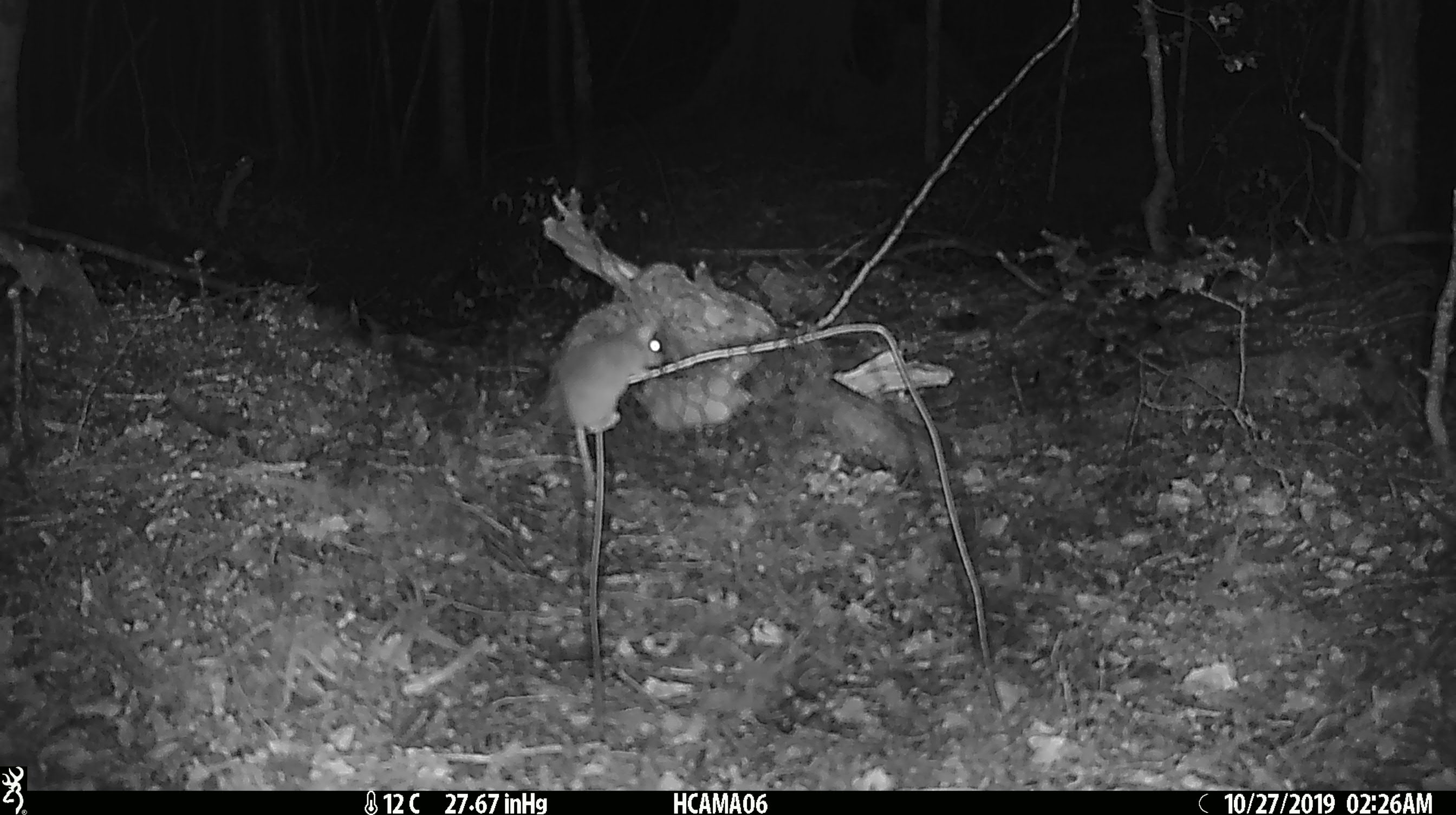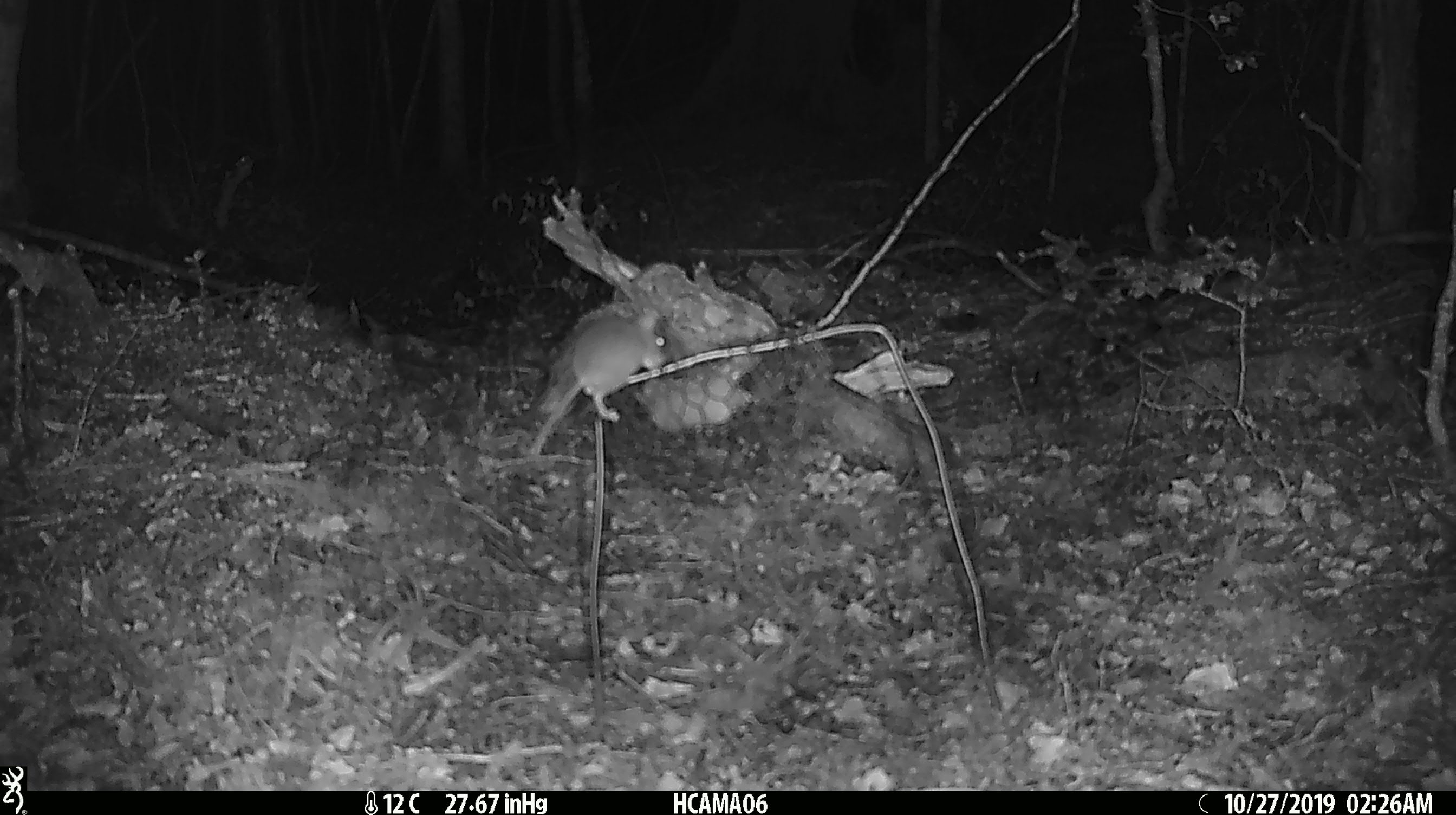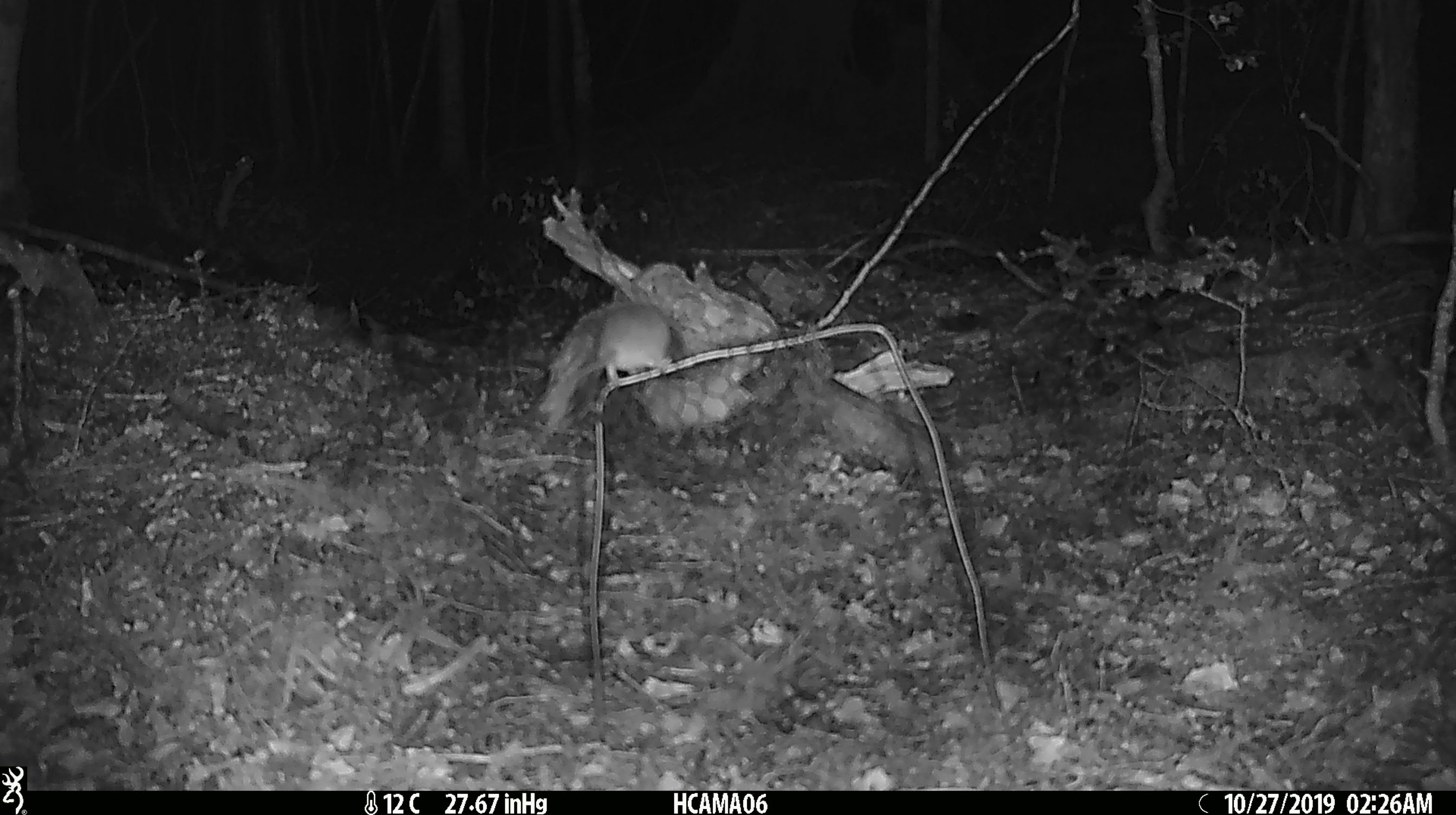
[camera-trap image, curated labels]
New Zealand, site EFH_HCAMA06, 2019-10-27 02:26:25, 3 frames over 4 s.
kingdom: Animalia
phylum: Chordata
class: Mammalia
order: Rodentia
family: Muridae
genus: Mus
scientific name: Mus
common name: mouse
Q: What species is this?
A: Mouse (Mus).